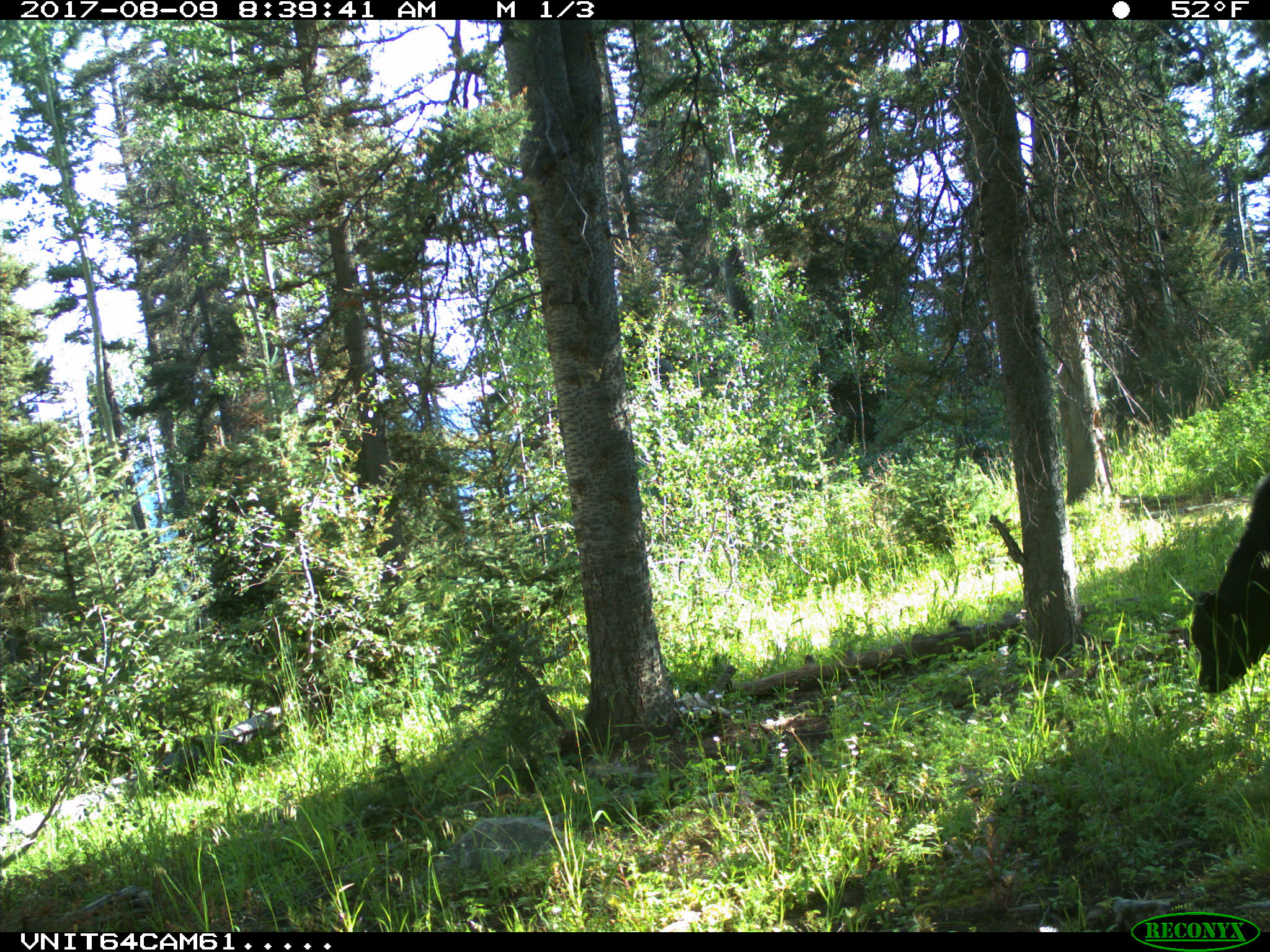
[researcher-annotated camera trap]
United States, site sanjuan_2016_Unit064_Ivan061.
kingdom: Animalia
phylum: Chordata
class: Mammalia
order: Artiodactyla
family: Bovidae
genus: Bos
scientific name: Bos taurus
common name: domestic cow